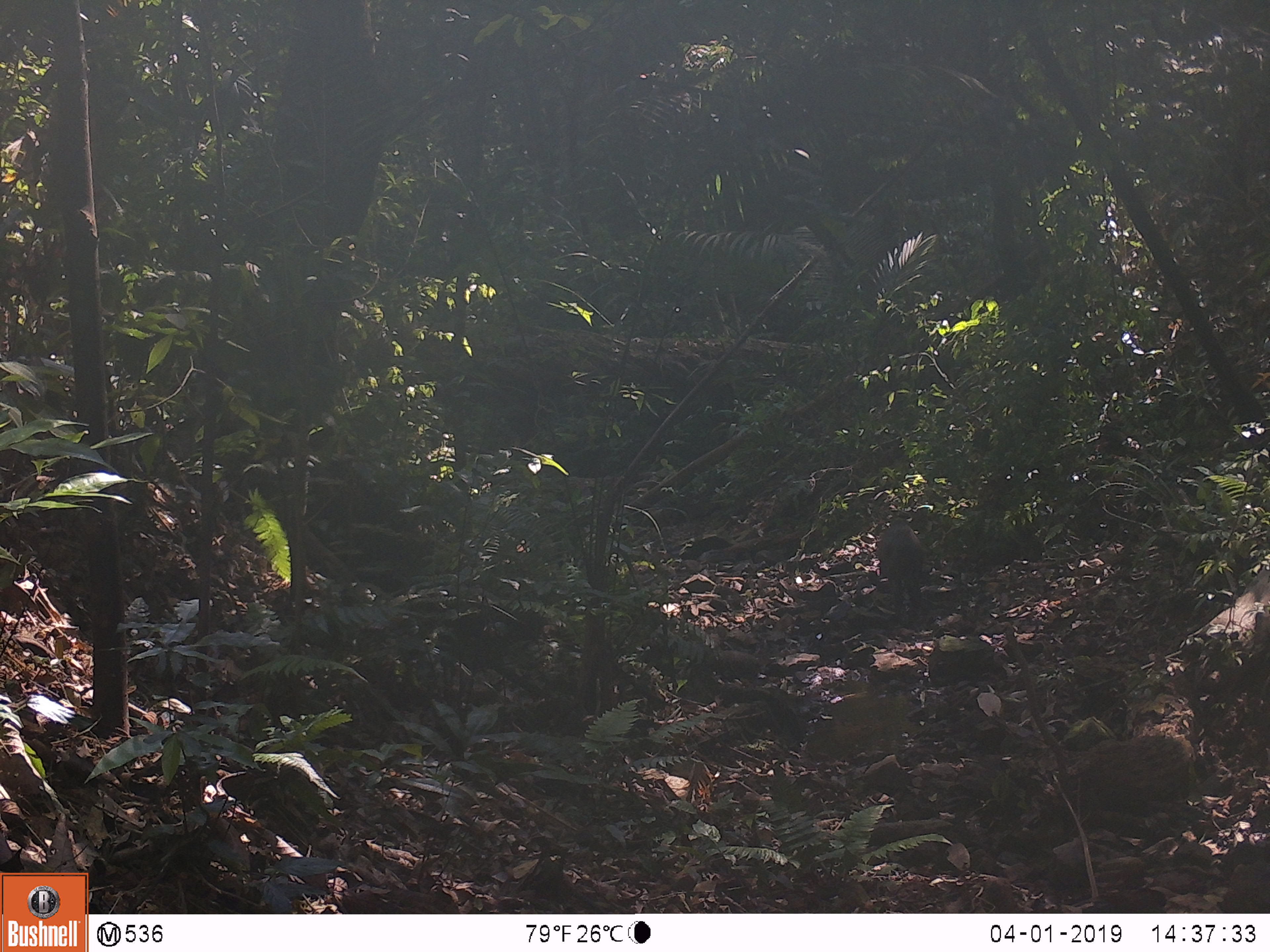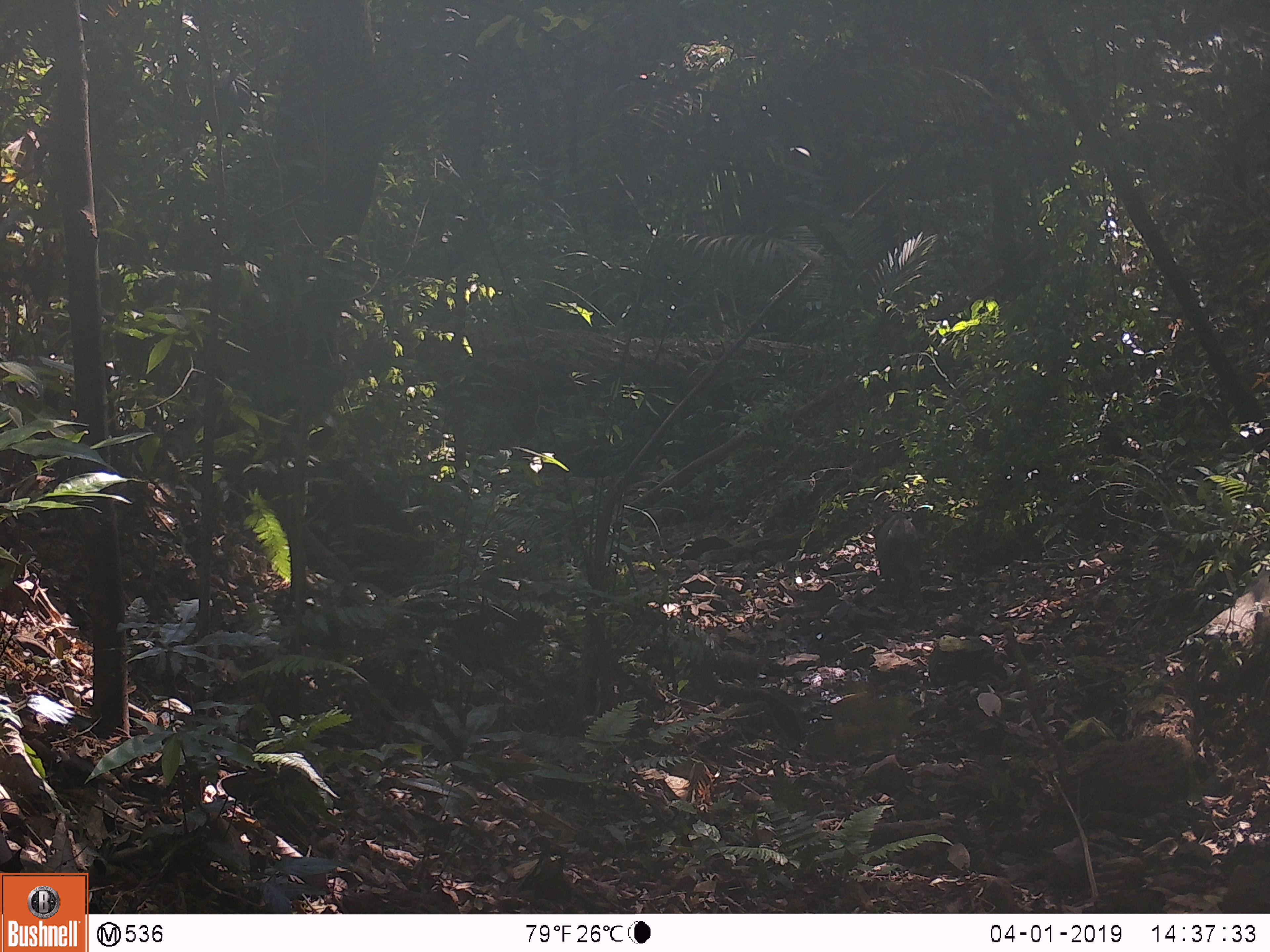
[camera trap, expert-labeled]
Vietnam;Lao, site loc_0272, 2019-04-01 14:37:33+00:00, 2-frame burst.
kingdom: Animalia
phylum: Chordata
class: Mammalia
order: Artiodactyla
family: Suidae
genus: Sus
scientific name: Sus scrofa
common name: eurasian wild pig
Eurasian wild pig (Sus scrofa). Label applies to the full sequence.